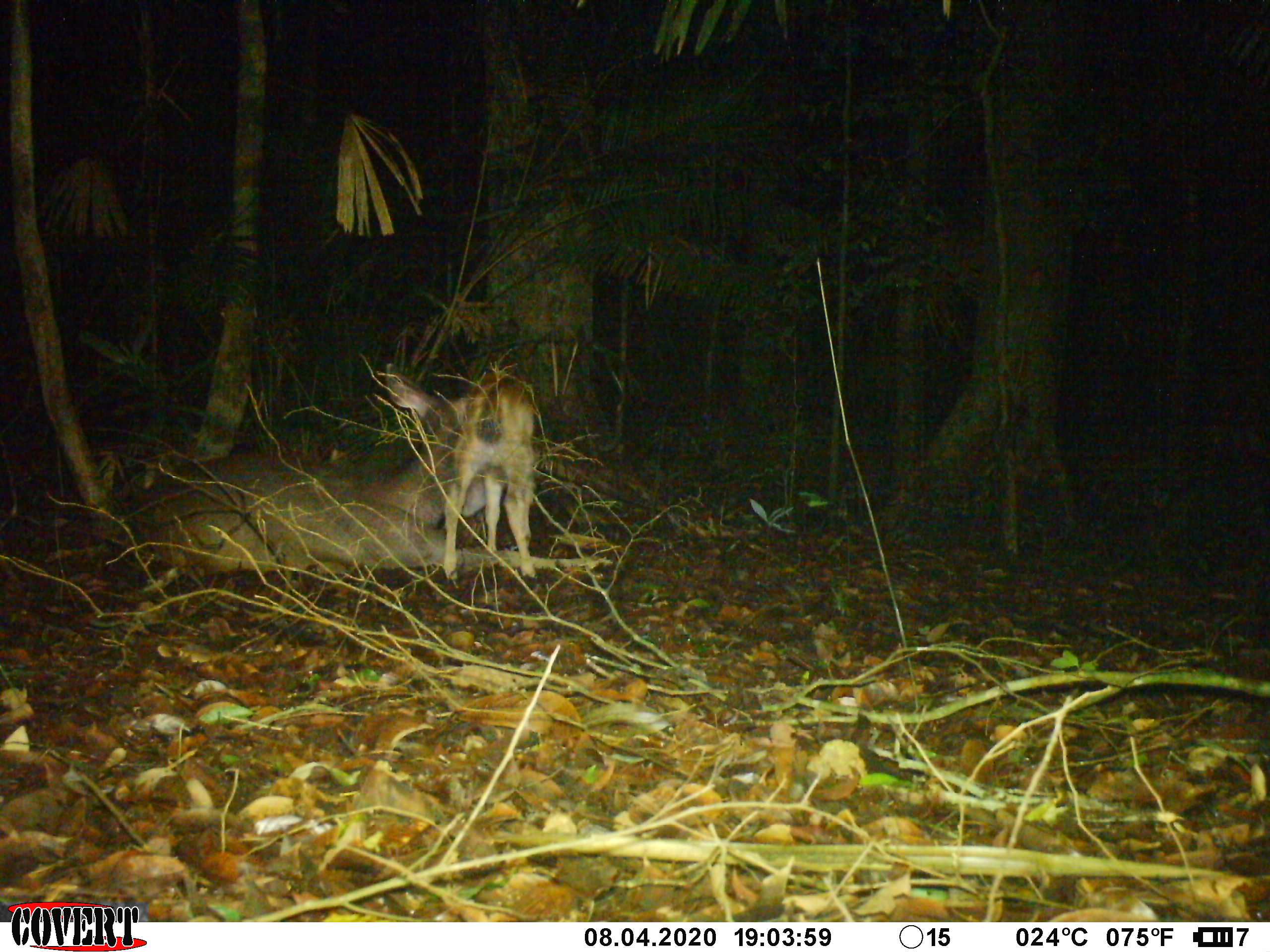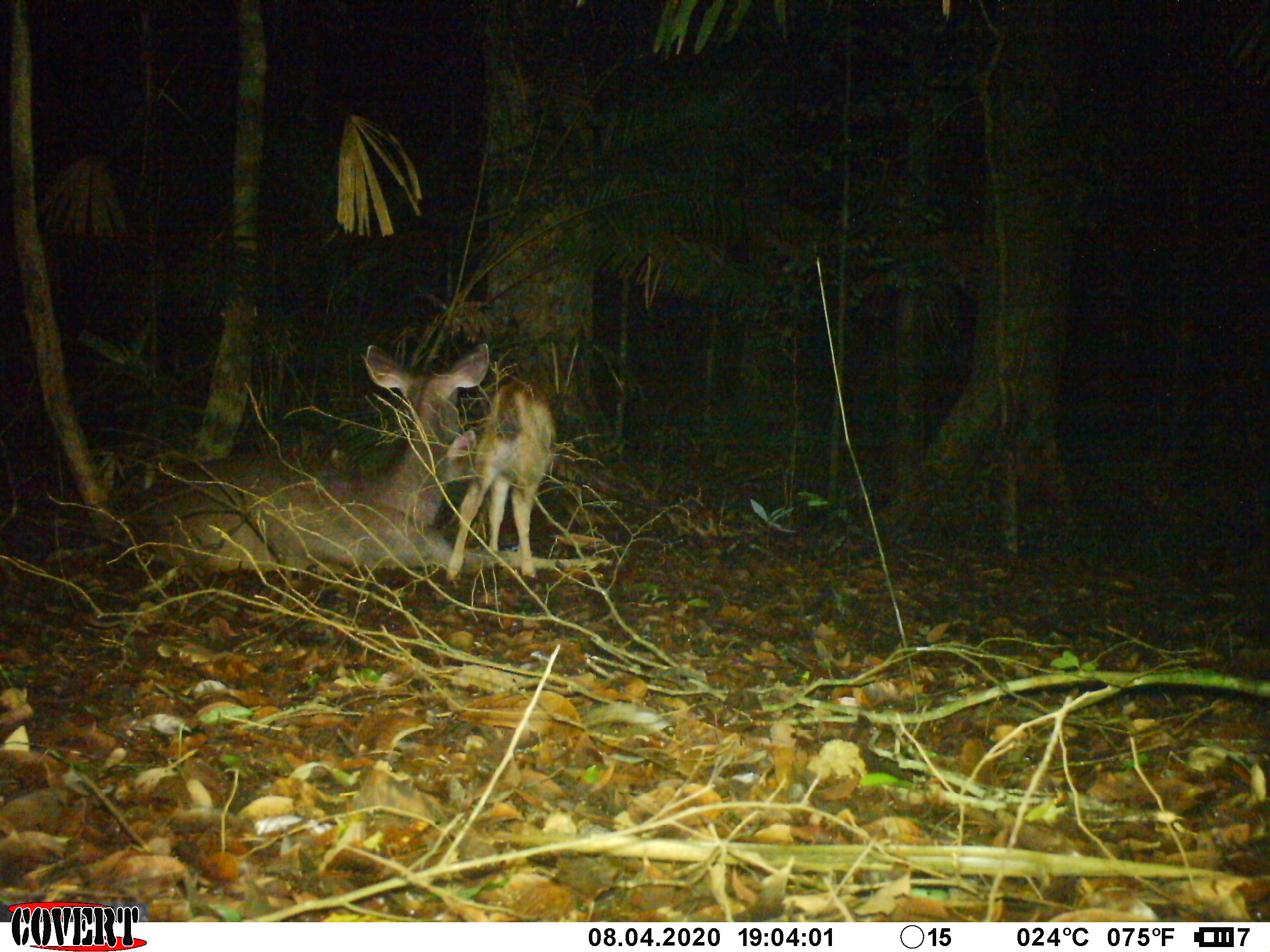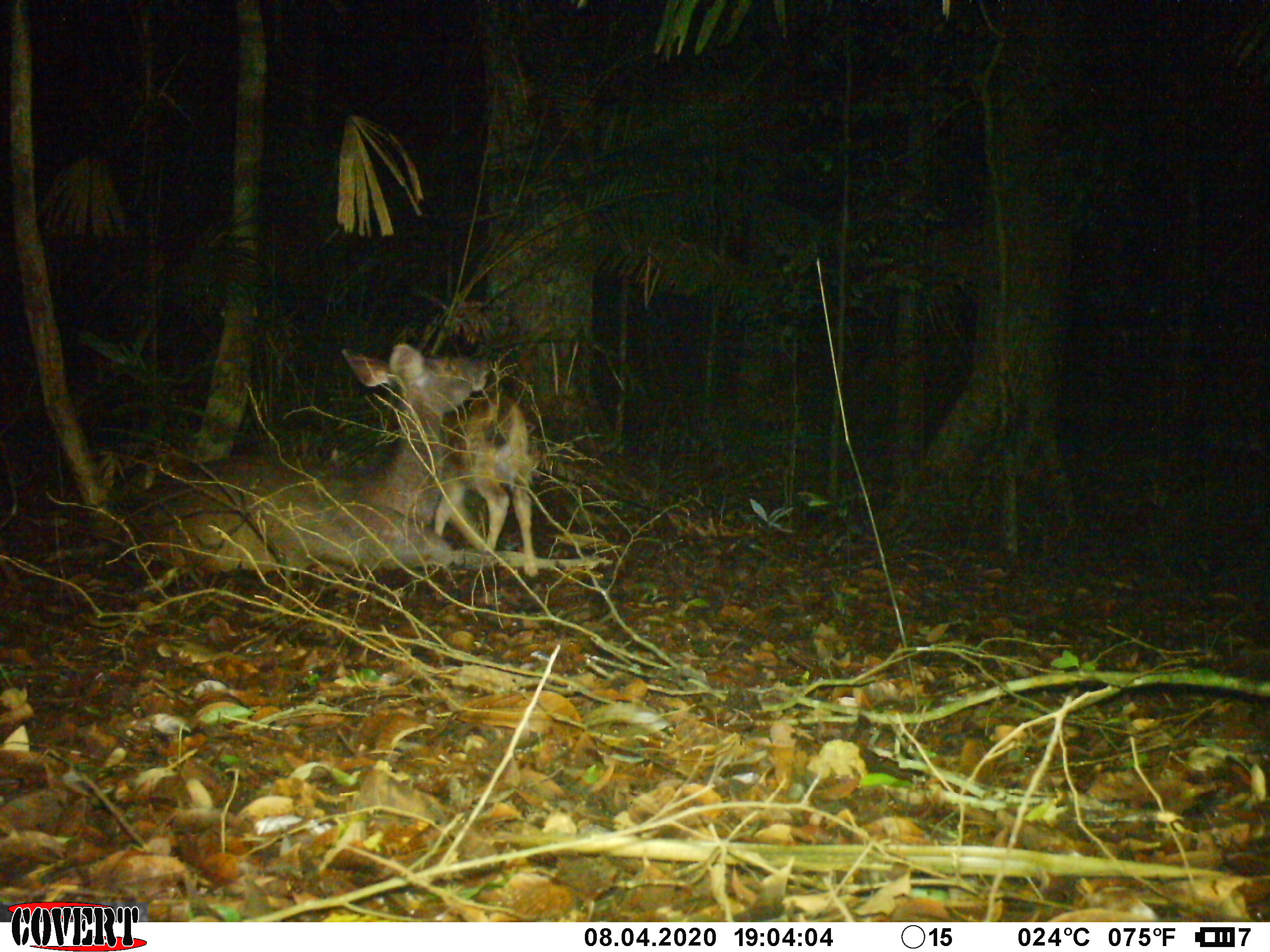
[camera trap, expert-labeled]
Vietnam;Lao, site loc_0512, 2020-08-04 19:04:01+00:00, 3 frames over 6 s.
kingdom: Animalia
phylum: Chordata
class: Mammalia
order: Artiodactyla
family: Cervidae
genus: Rusa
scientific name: Rusa unicolor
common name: sambar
Sambar (Rusa unicolor). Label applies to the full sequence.